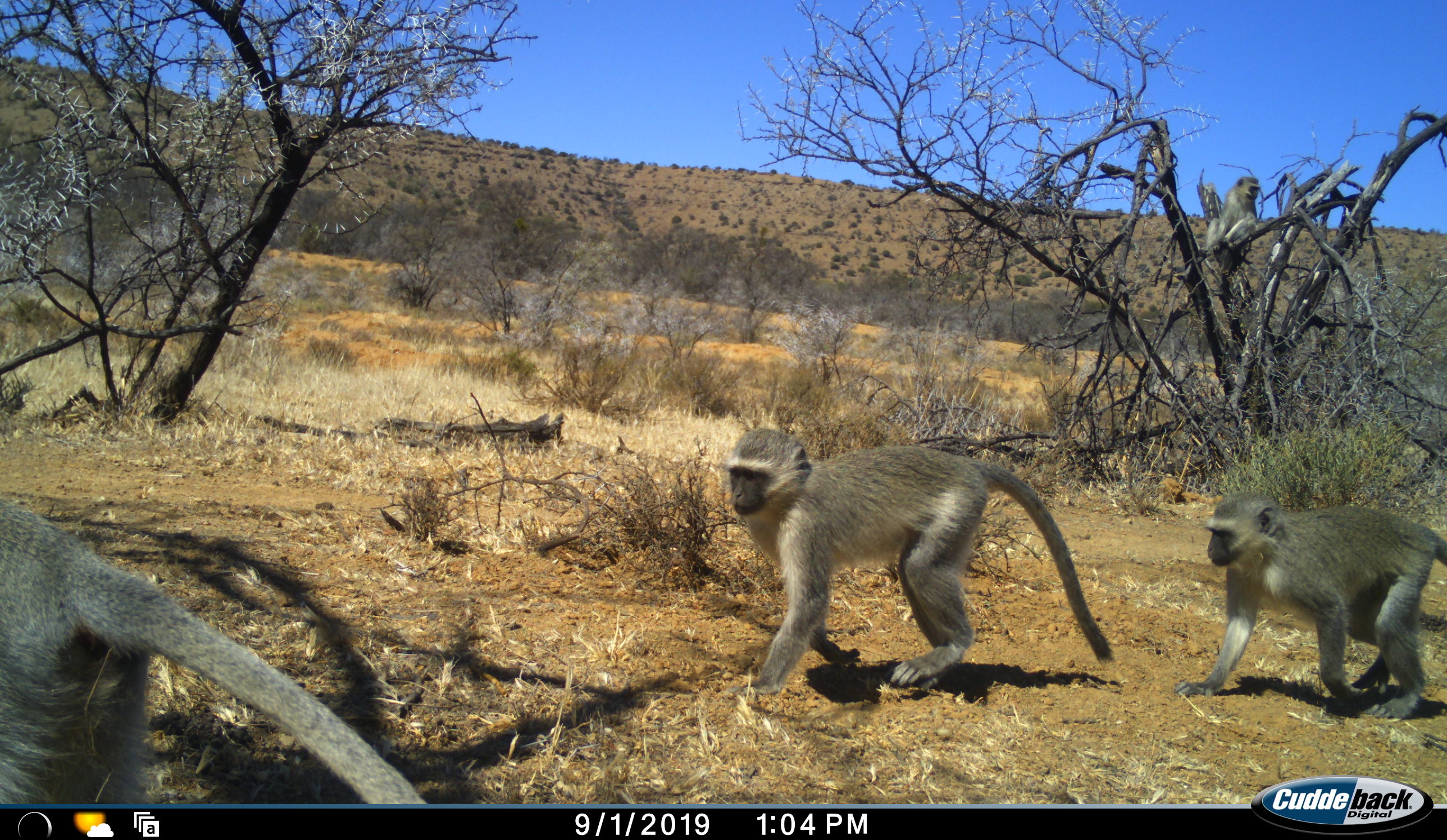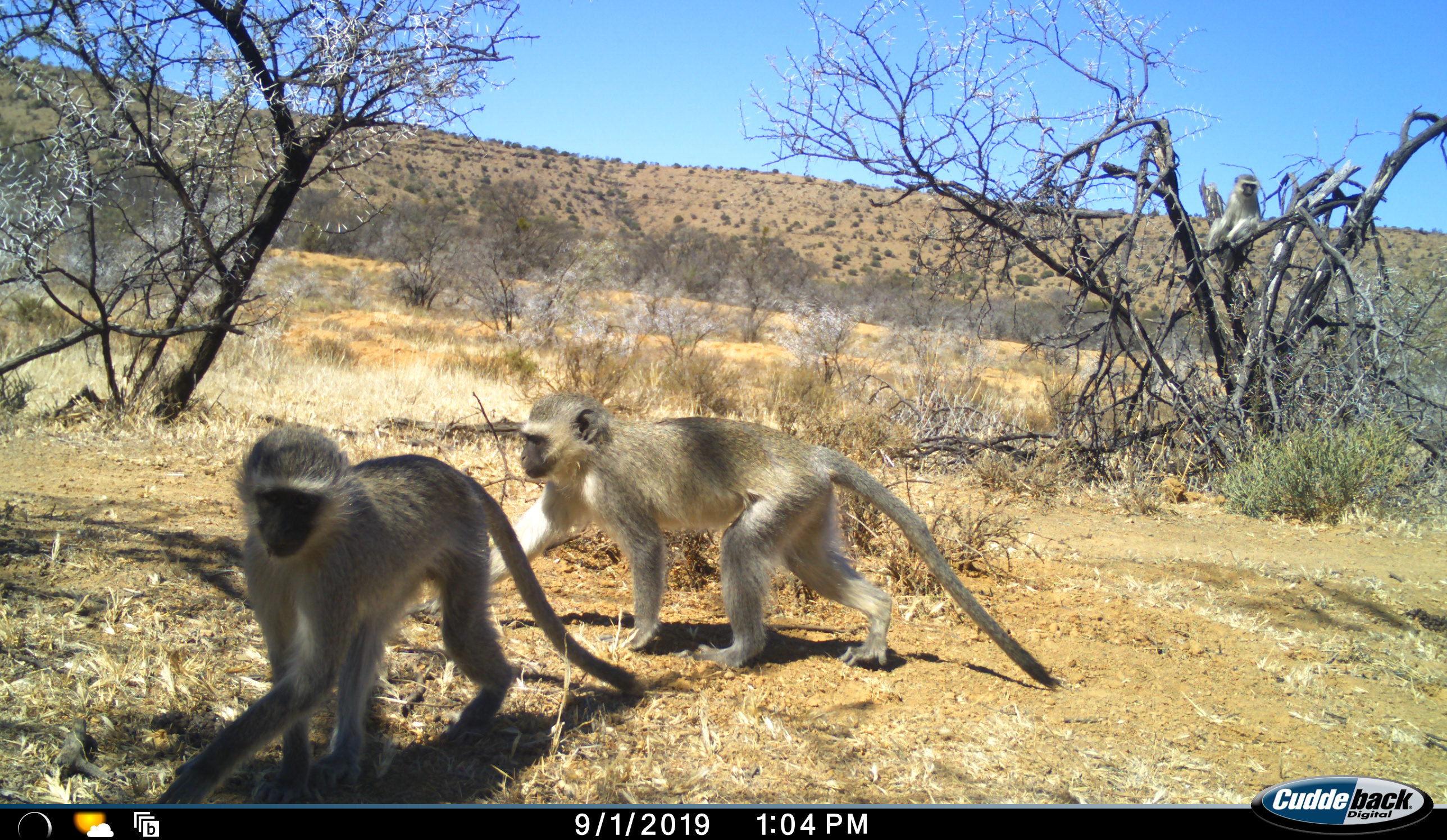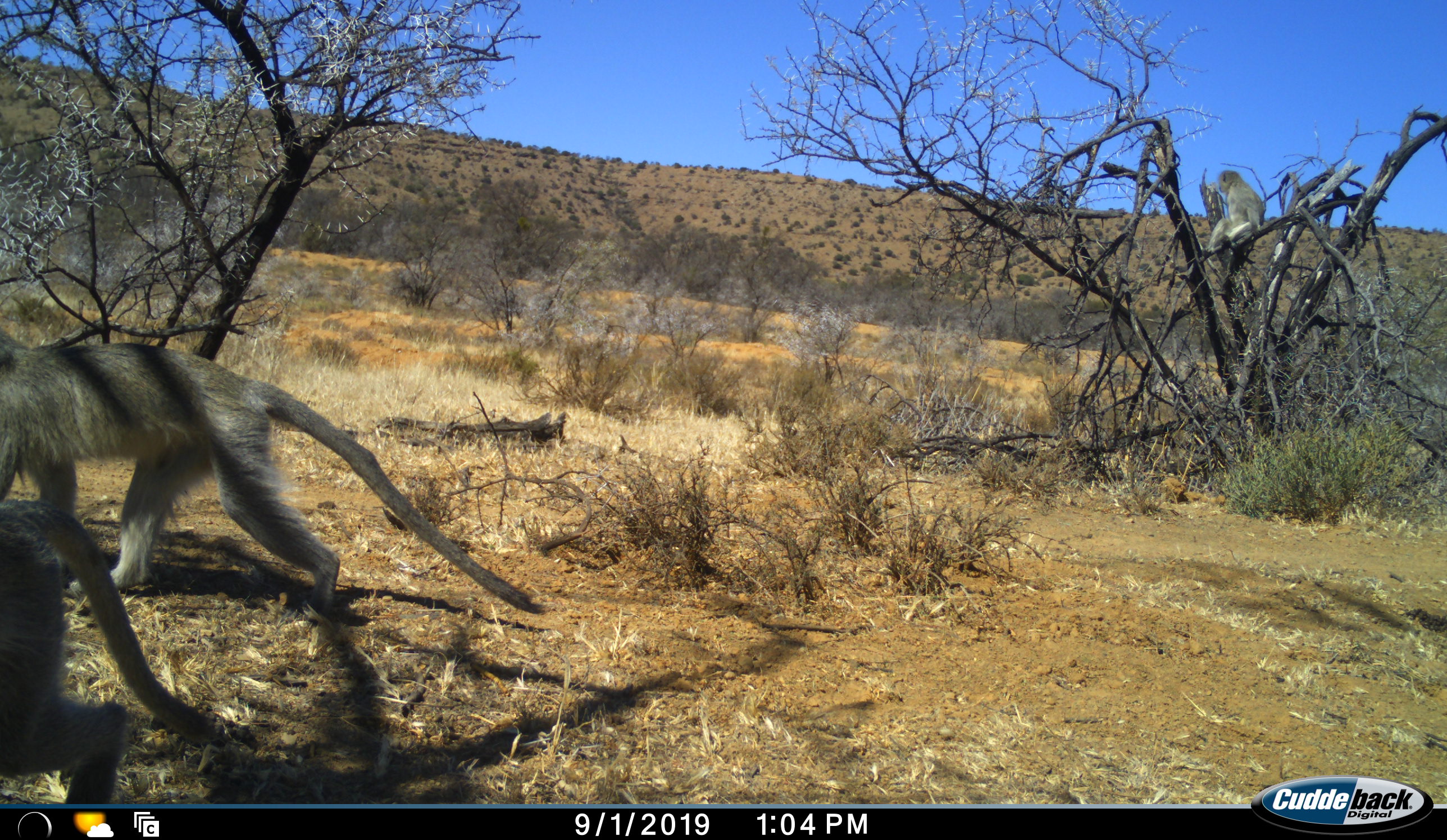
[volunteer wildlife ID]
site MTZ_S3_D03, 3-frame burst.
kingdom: Animalia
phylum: Chordata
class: Mammalia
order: Primates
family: Cercopithecidae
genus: Chlorocebus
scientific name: Chlorocebus pygerythrus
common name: vervet monkey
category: monkeyvervet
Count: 3.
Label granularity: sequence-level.